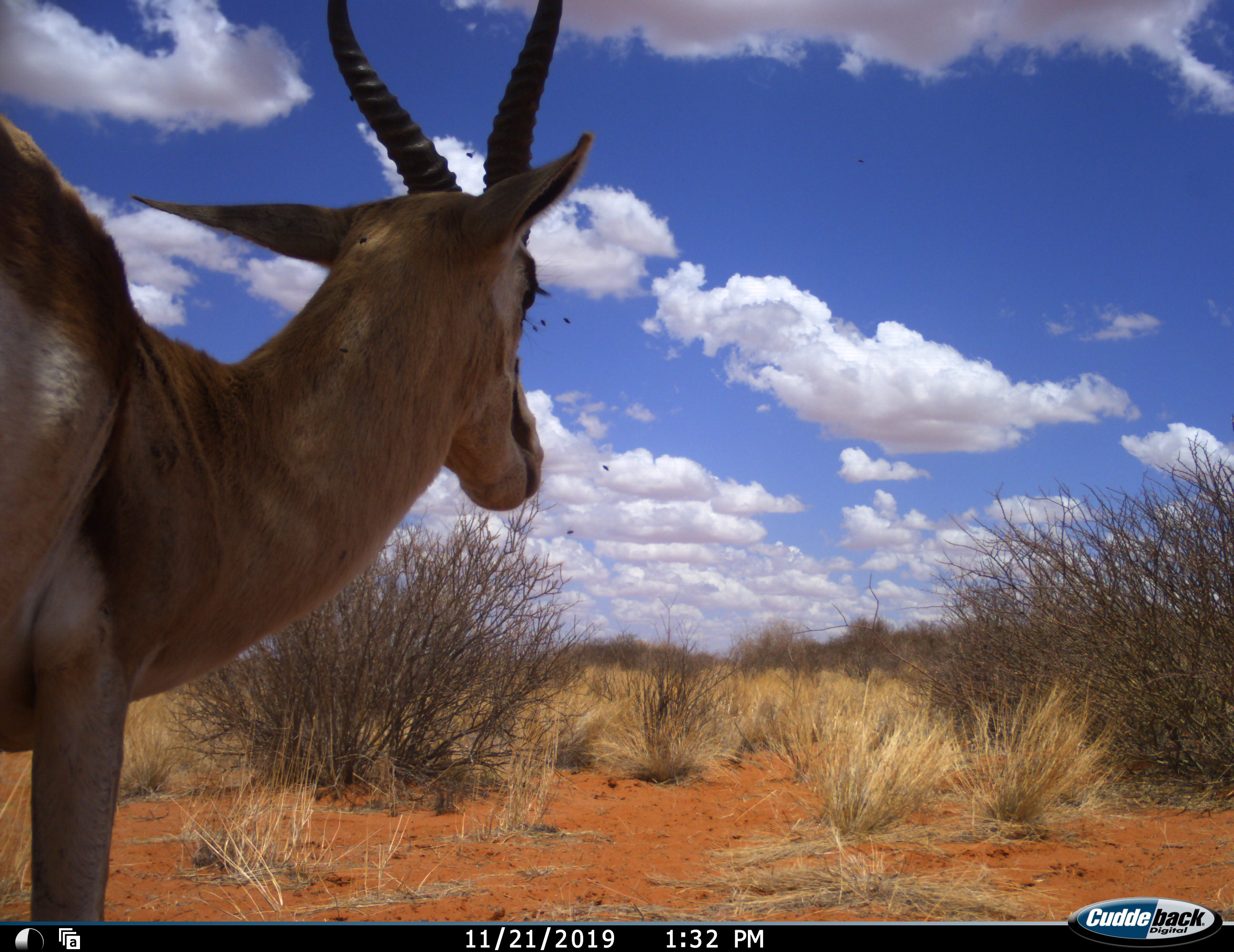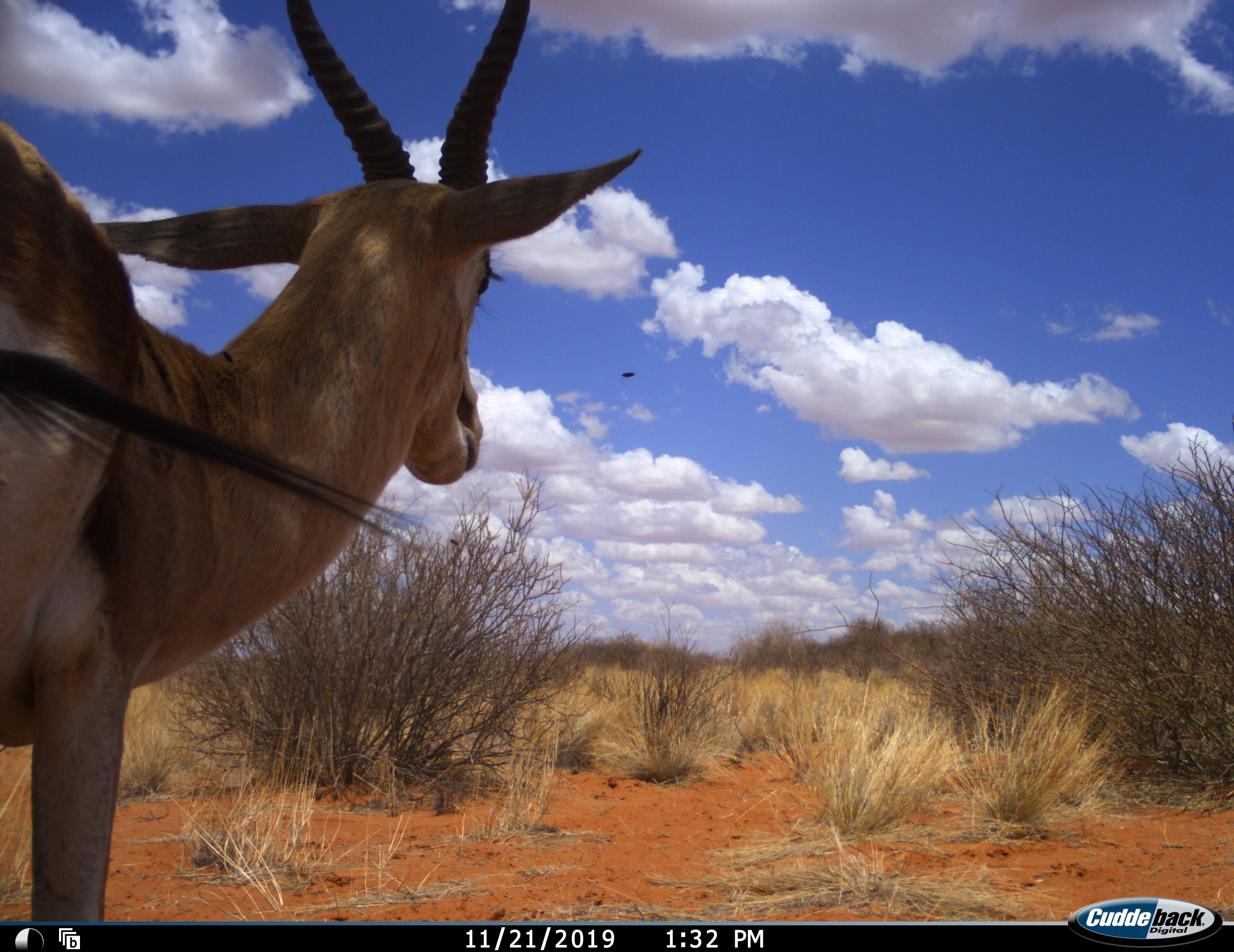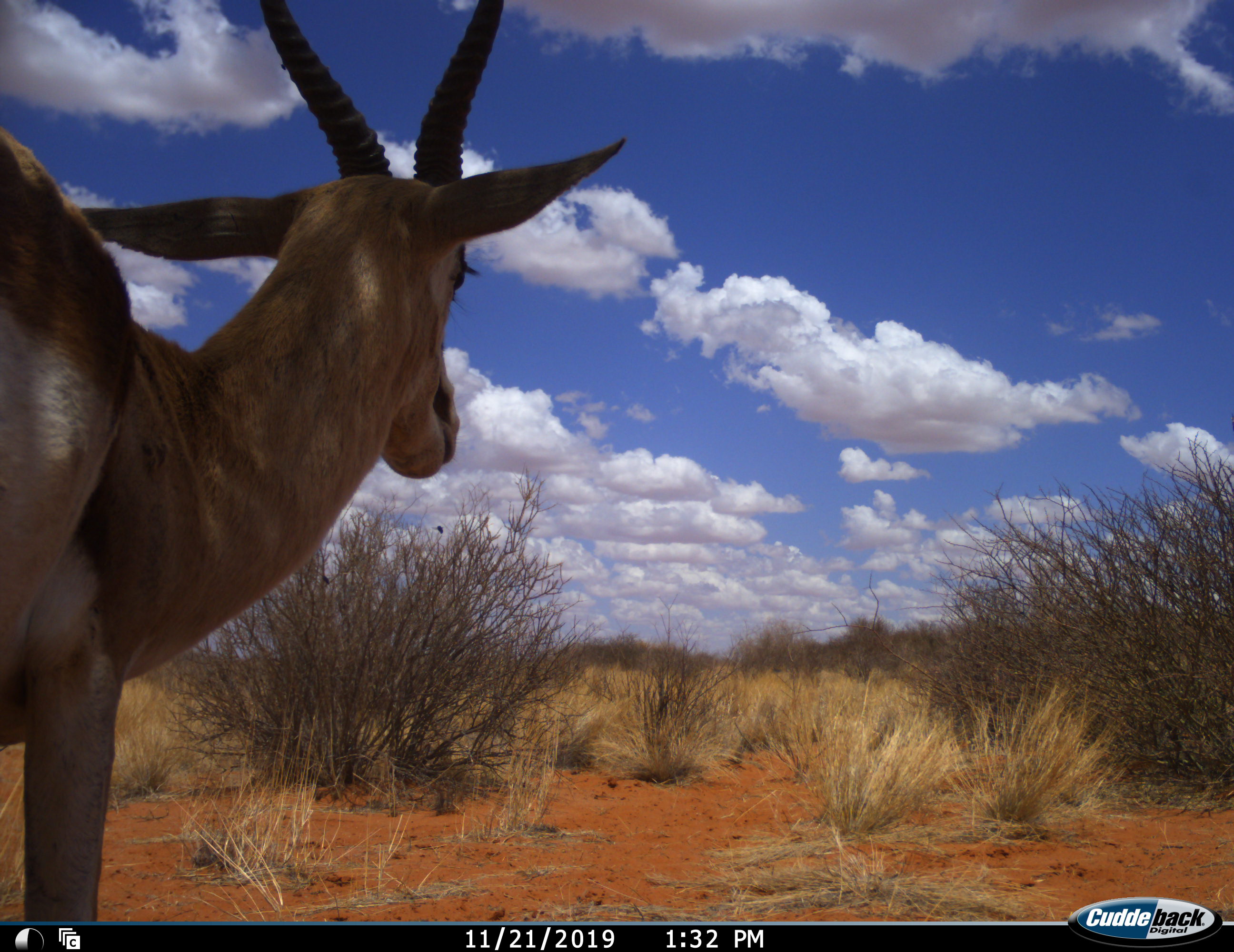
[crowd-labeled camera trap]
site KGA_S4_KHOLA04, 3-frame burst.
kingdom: Animalia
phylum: Chordata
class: Mammalia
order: Artiodactyla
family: Bovidae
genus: Antidorcas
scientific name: Antidorcas marsupialis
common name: springbok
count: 1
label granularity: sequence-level